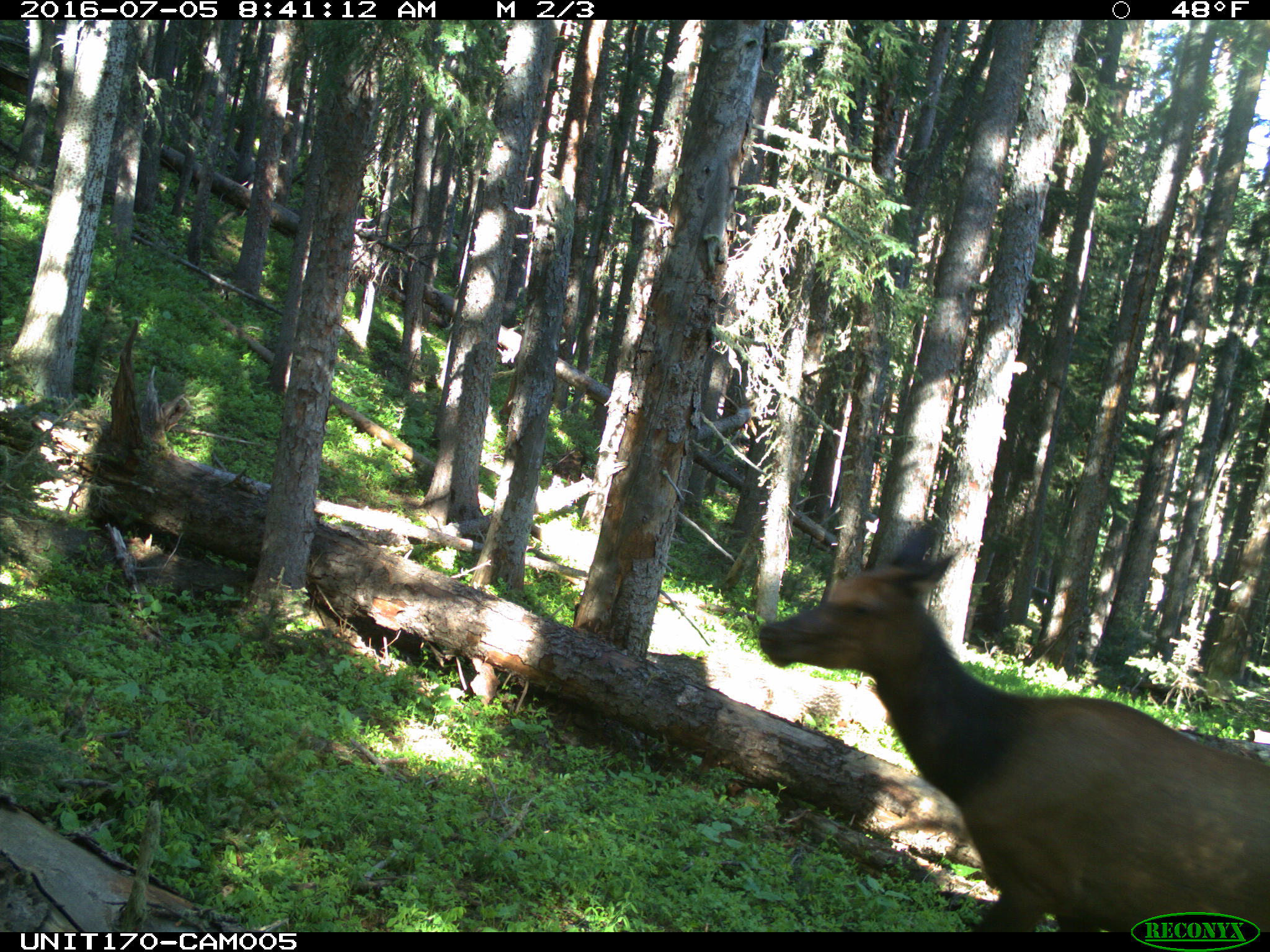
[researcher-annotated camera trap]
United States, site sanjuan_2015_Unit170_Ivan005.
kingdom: Animalia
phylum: Chordata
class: Mammalia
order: Artiodactyla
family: Cervidae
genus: Cervus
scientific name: Cervus elaphus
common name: red deer